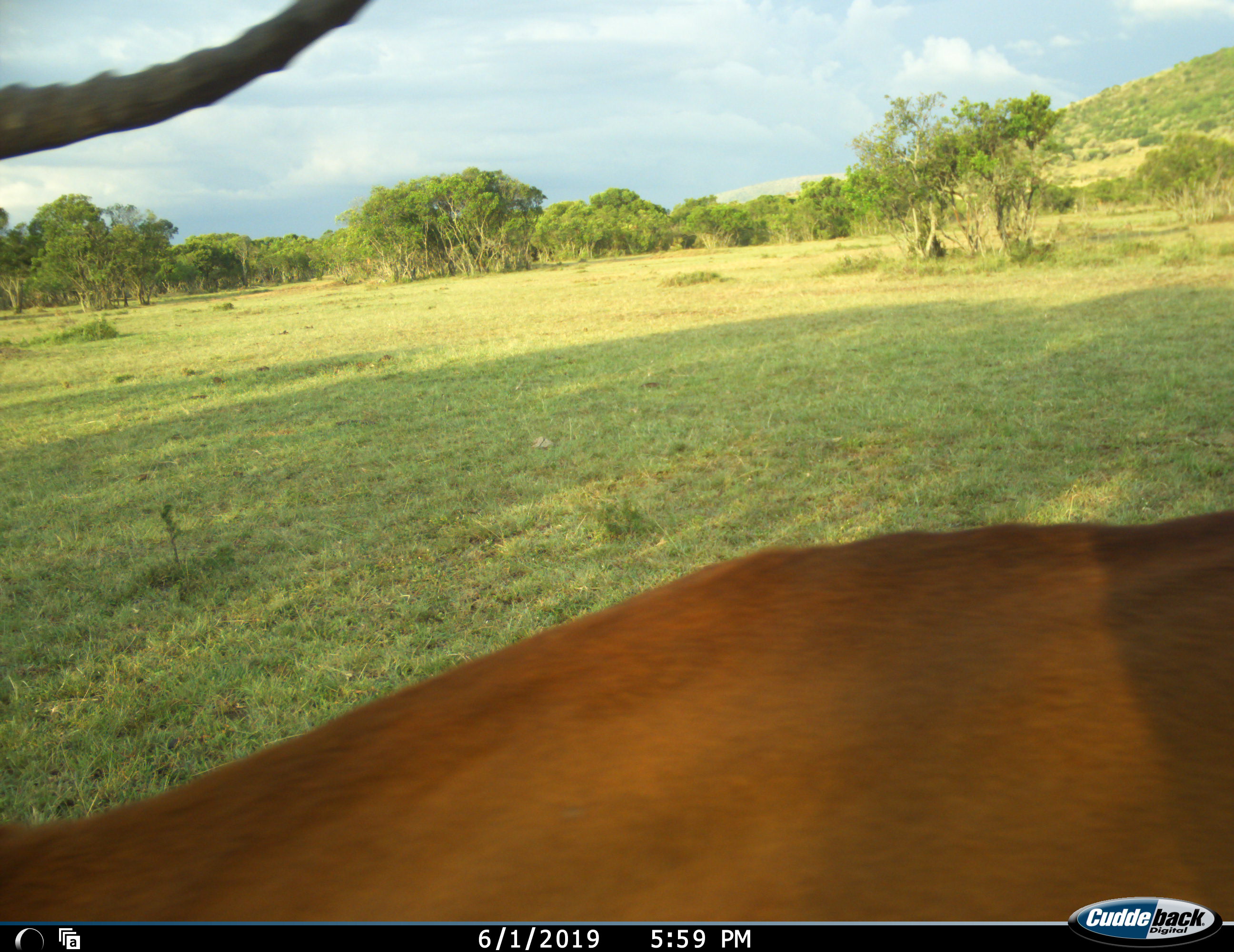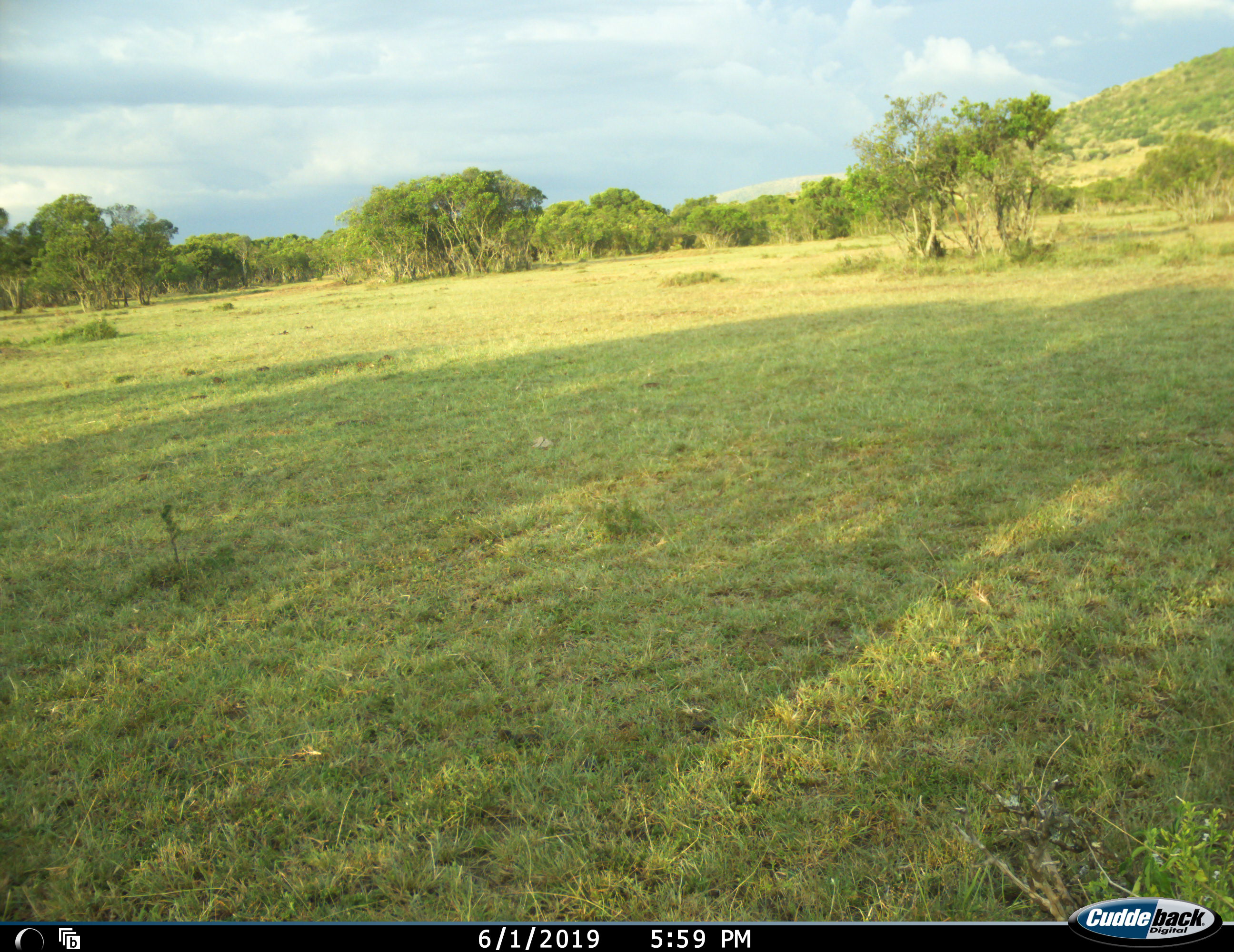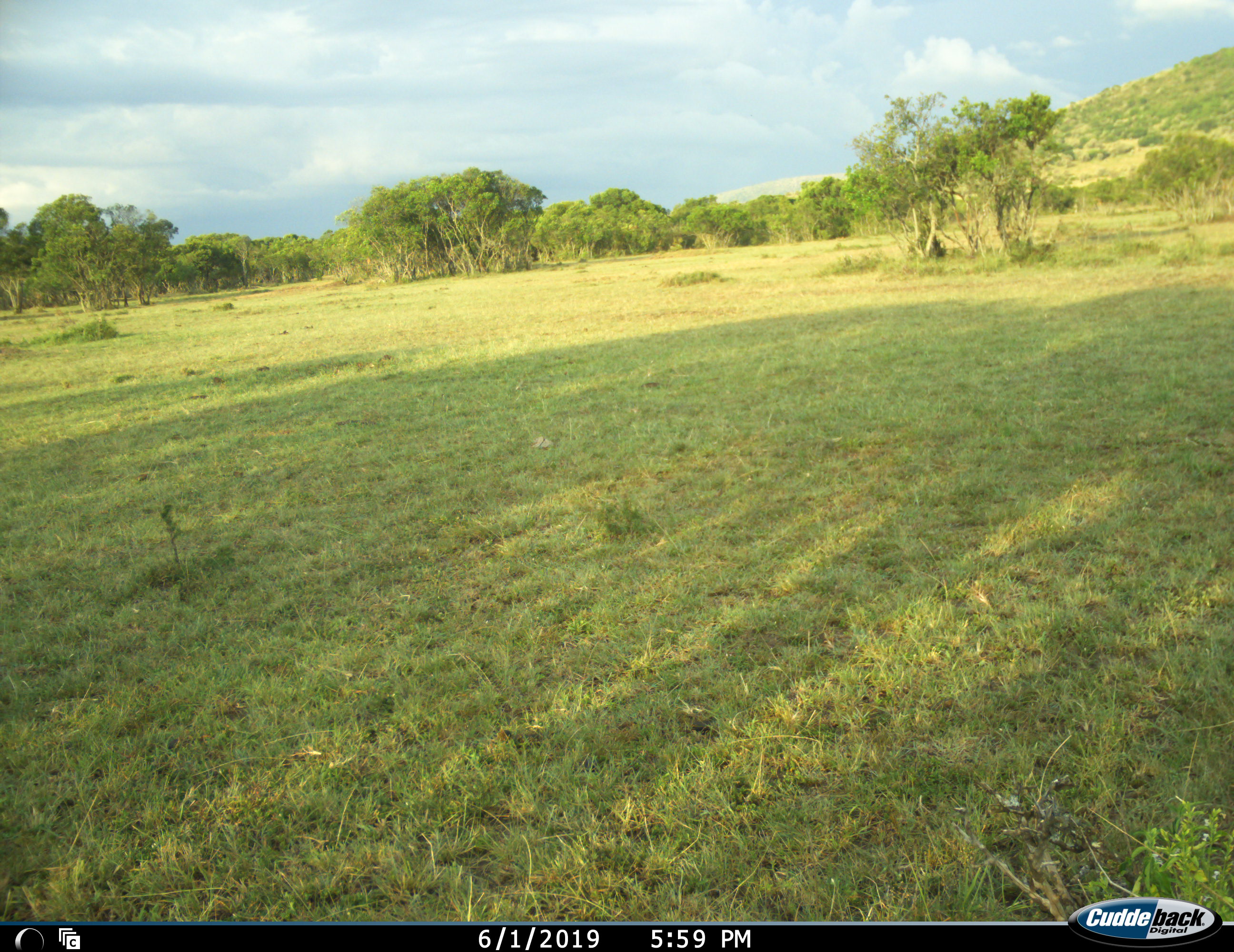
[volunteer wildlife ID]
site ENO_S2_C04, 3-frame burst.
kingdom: Animalia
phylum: Chordata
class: Mammalia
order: Artiodactyla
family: Bovidae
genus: Aepyceros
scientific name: Aepyceros melampus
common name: impala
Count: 1.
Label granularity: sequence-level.